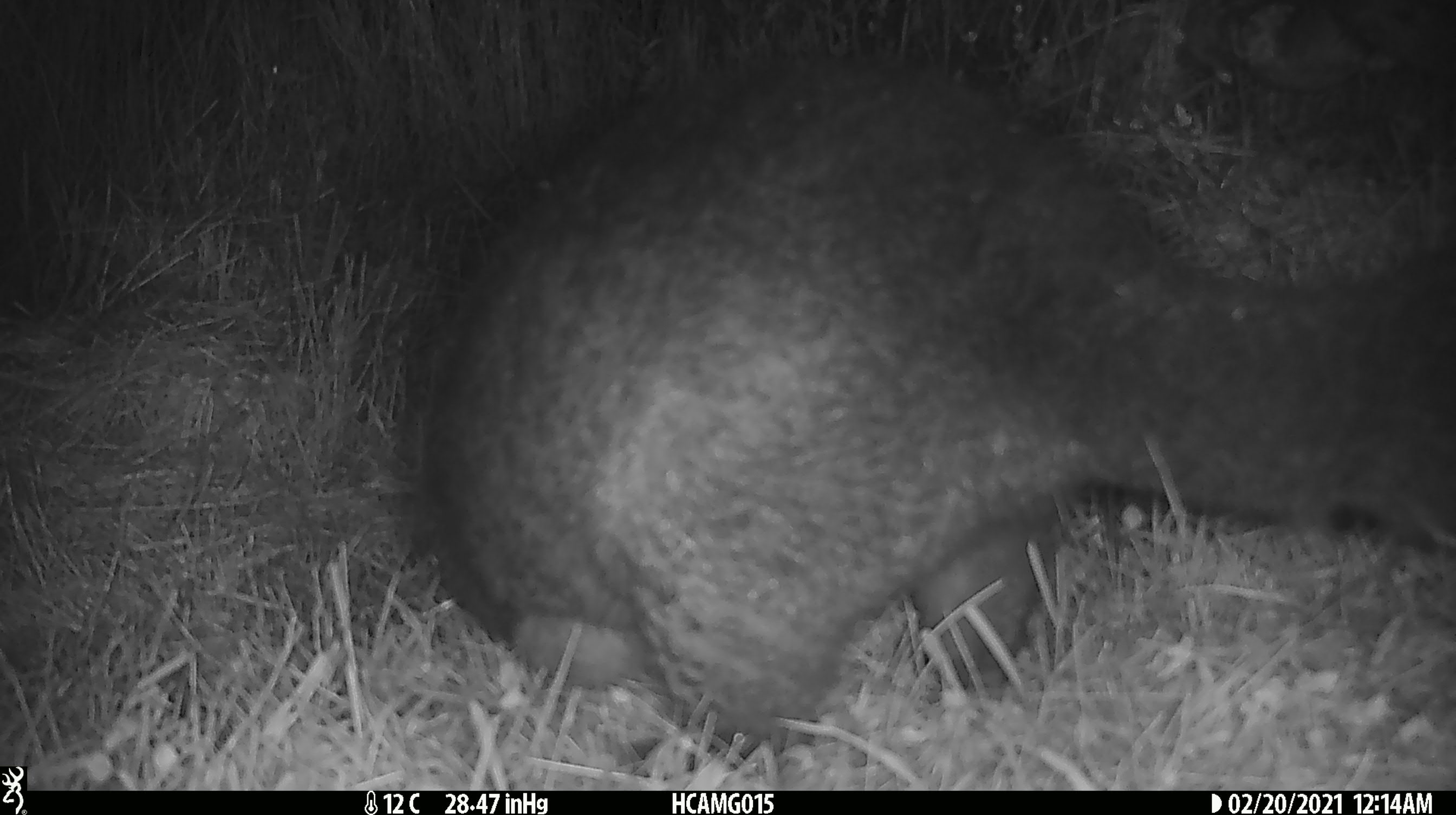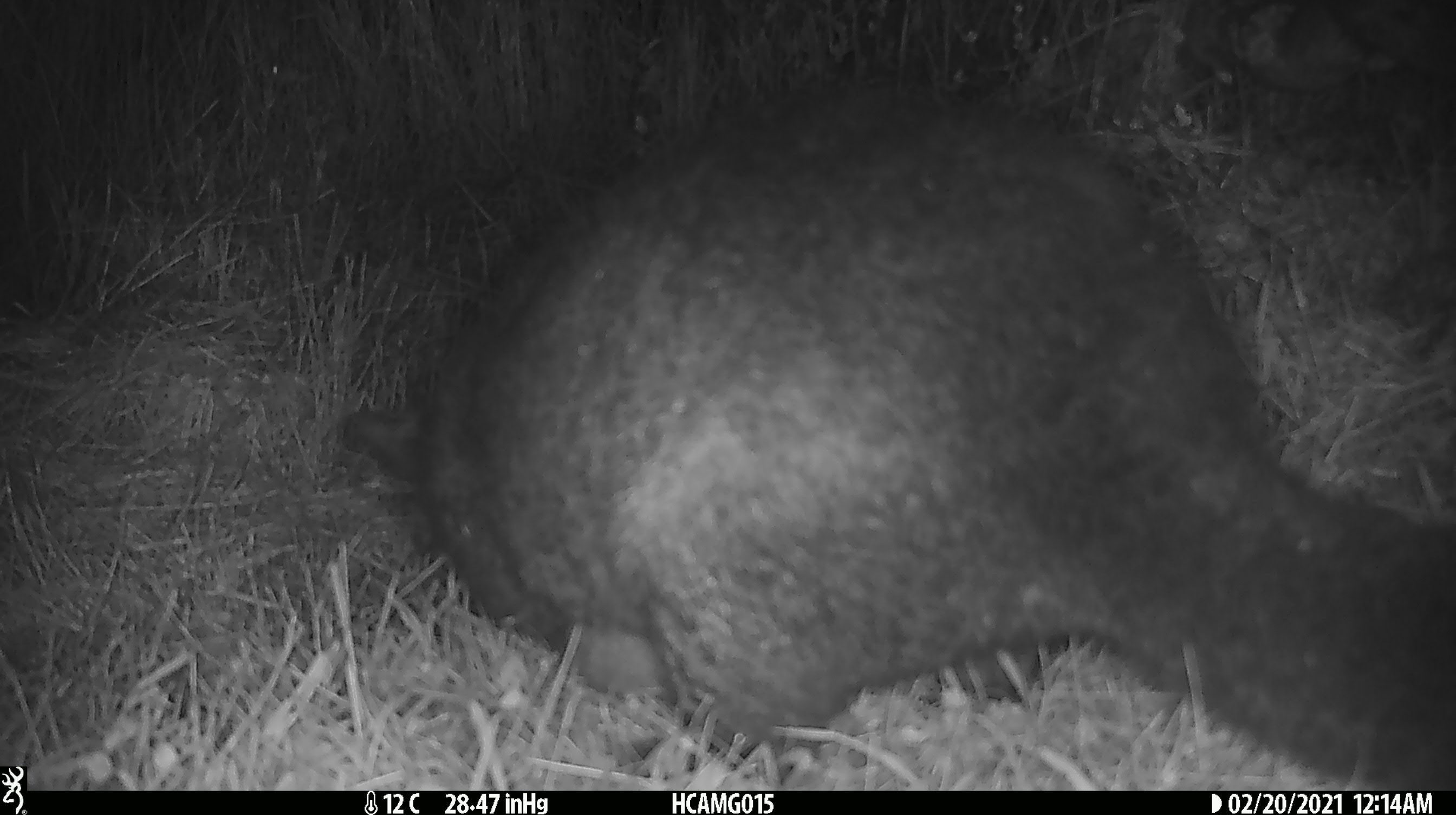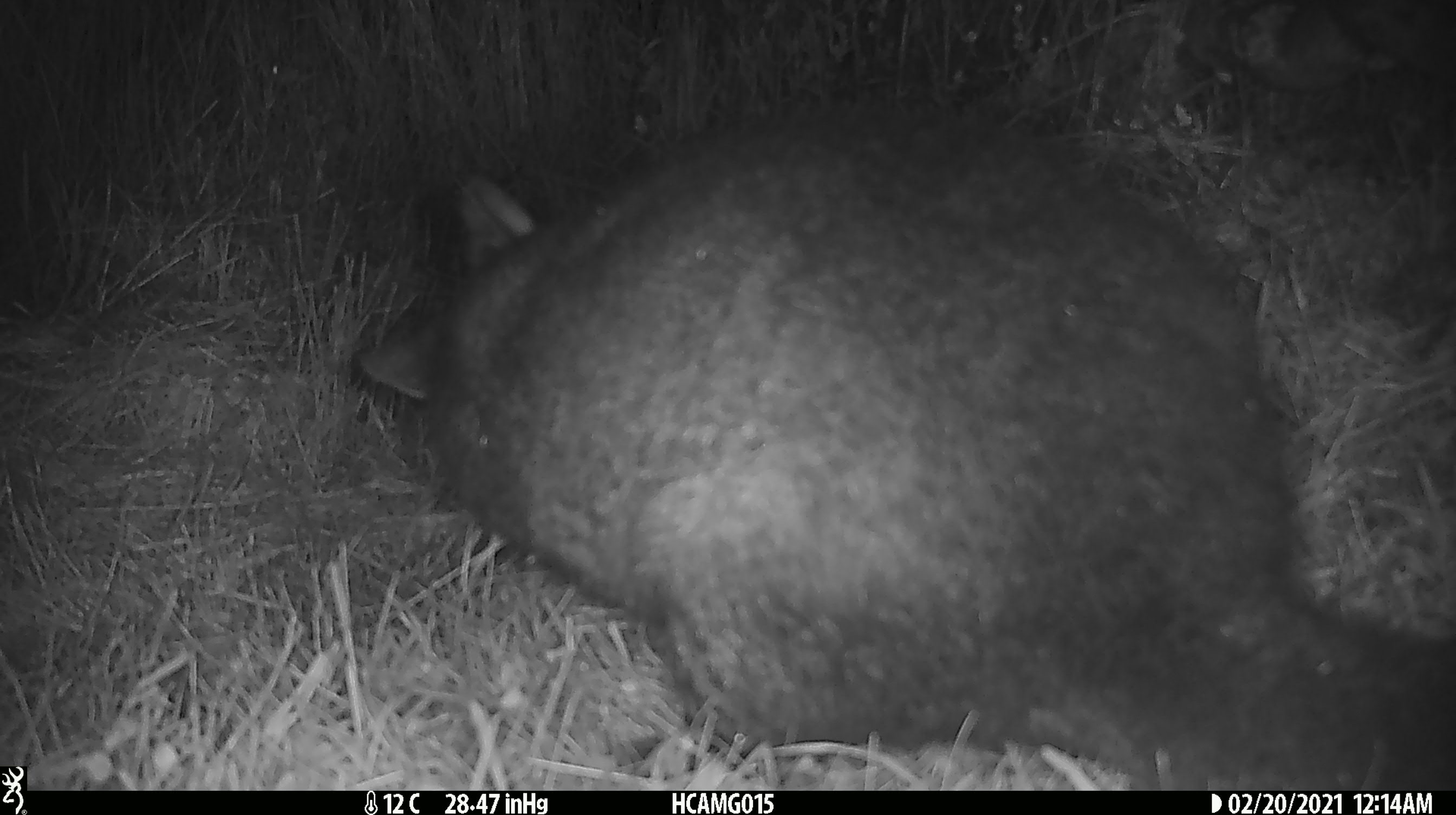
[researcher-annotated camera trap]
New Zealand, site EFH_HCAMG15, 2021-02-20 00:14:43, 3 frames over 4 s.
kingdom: Animalia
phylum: Chordata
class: Mammalia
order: Diprotodontia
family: Phalangeridae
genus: Trichosurus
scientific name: Trichosurus vulpecula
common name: common brushtail possum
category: possum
Possum (common brushtail possum) (Trichosurus vulpecula).